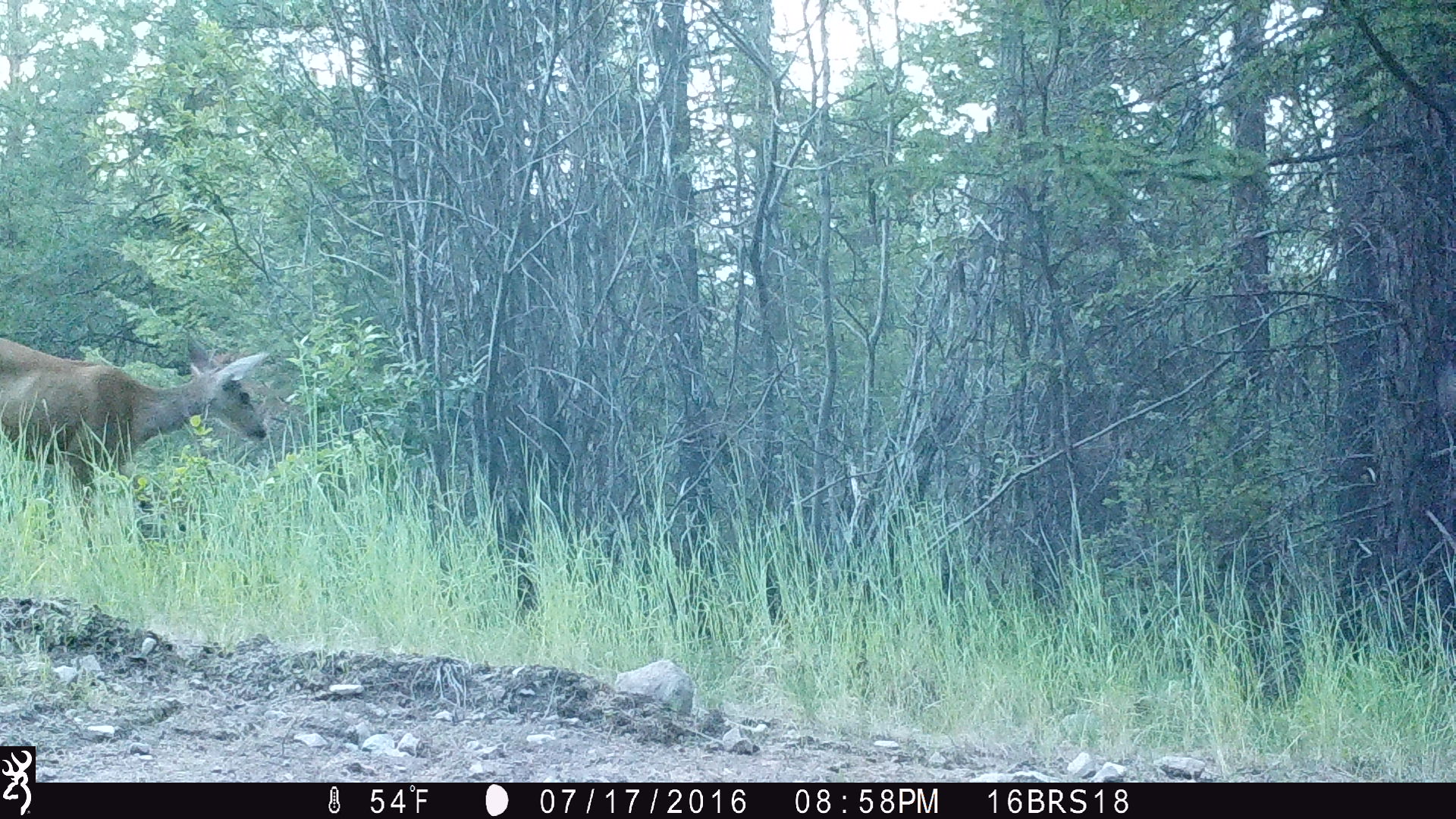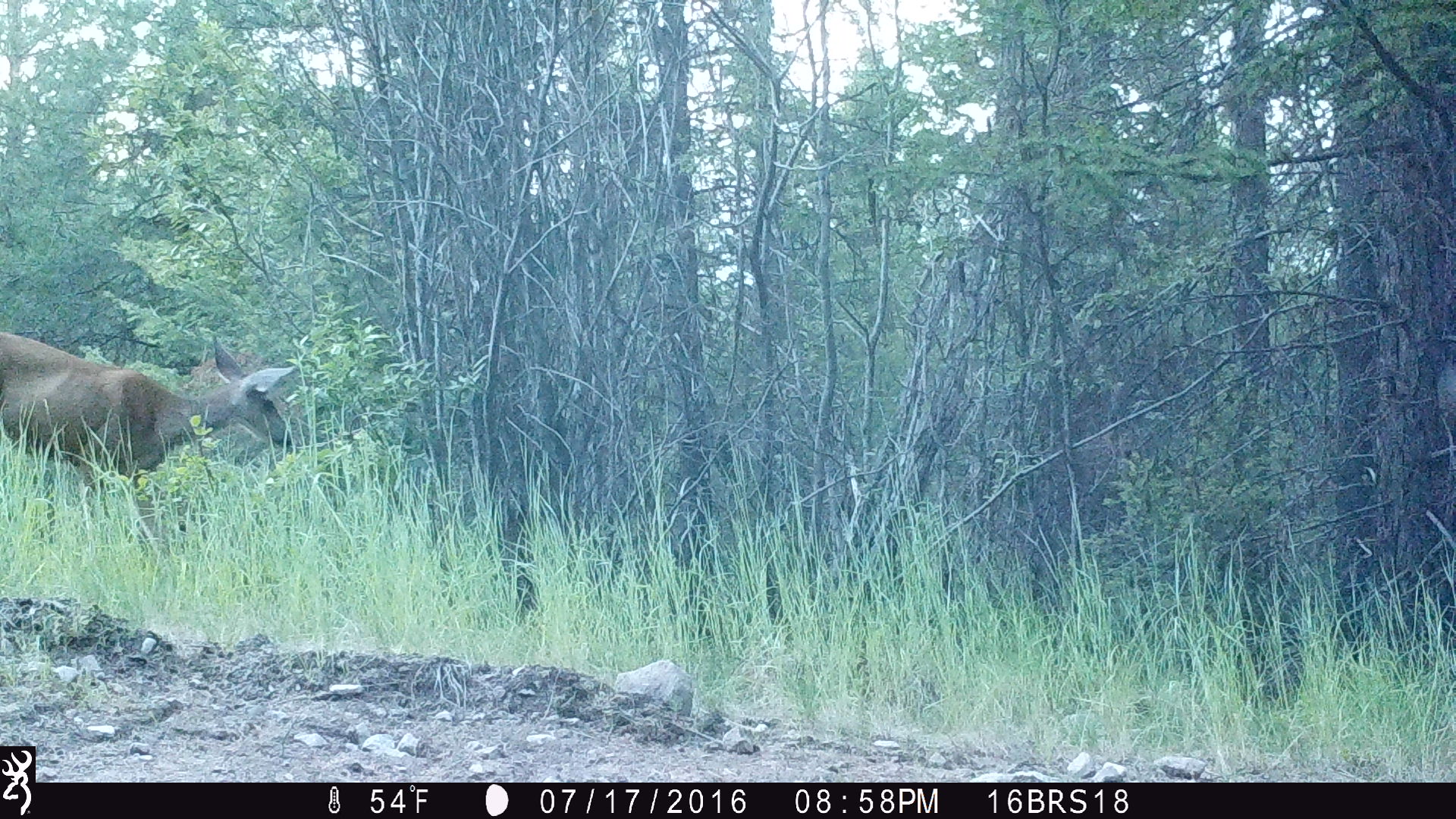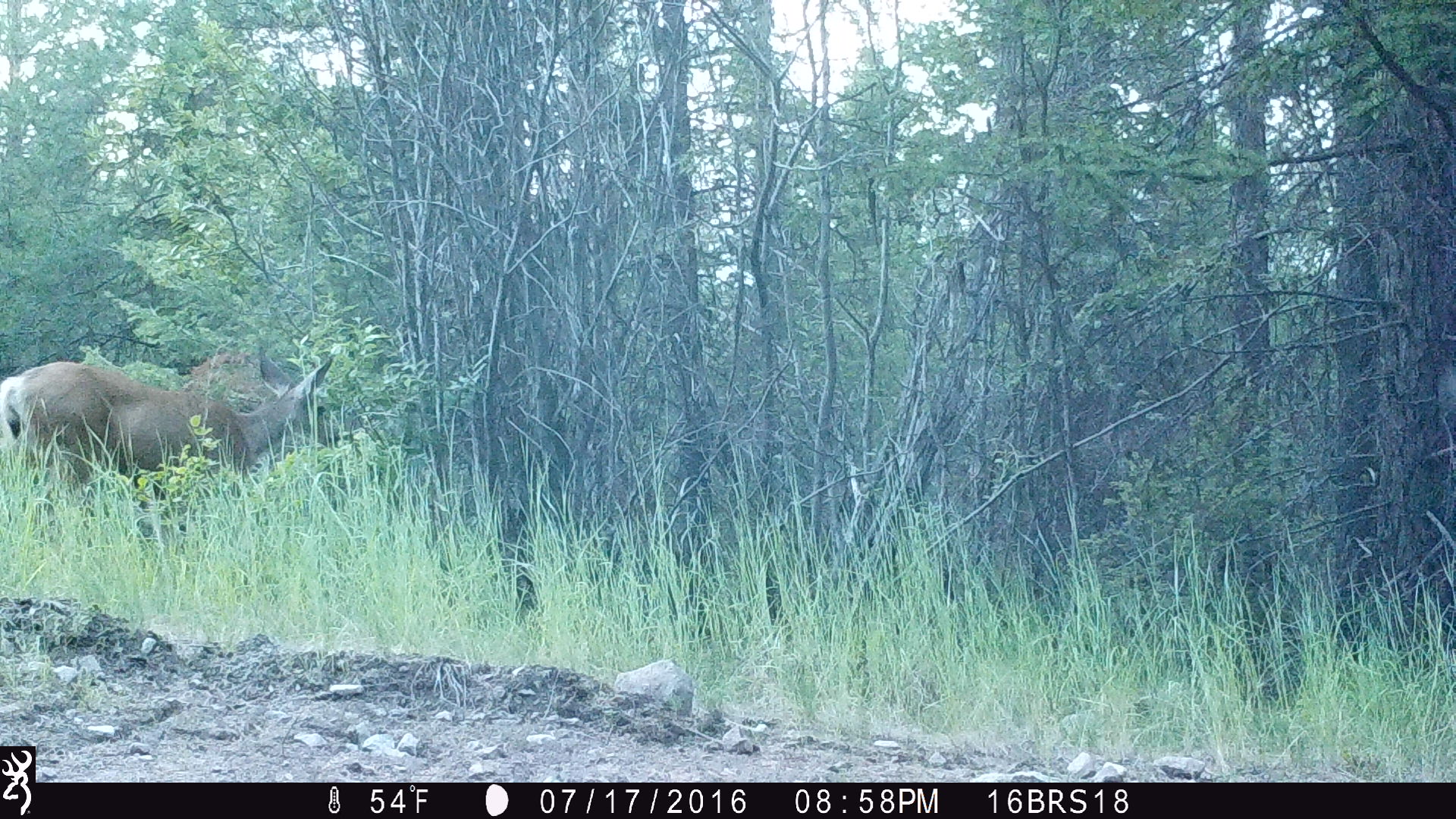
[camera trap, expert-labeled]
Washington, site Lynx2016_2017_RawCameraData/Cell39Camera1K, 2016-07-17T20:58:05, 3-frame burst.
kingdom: Animalia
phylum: Chordata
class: Mammalia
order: Artiodactyla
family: Cervidae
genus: Odocoileus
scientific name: Odocoileus hemionus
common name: mule deer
Odocoileus hemionus (mule deer). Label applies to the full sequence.